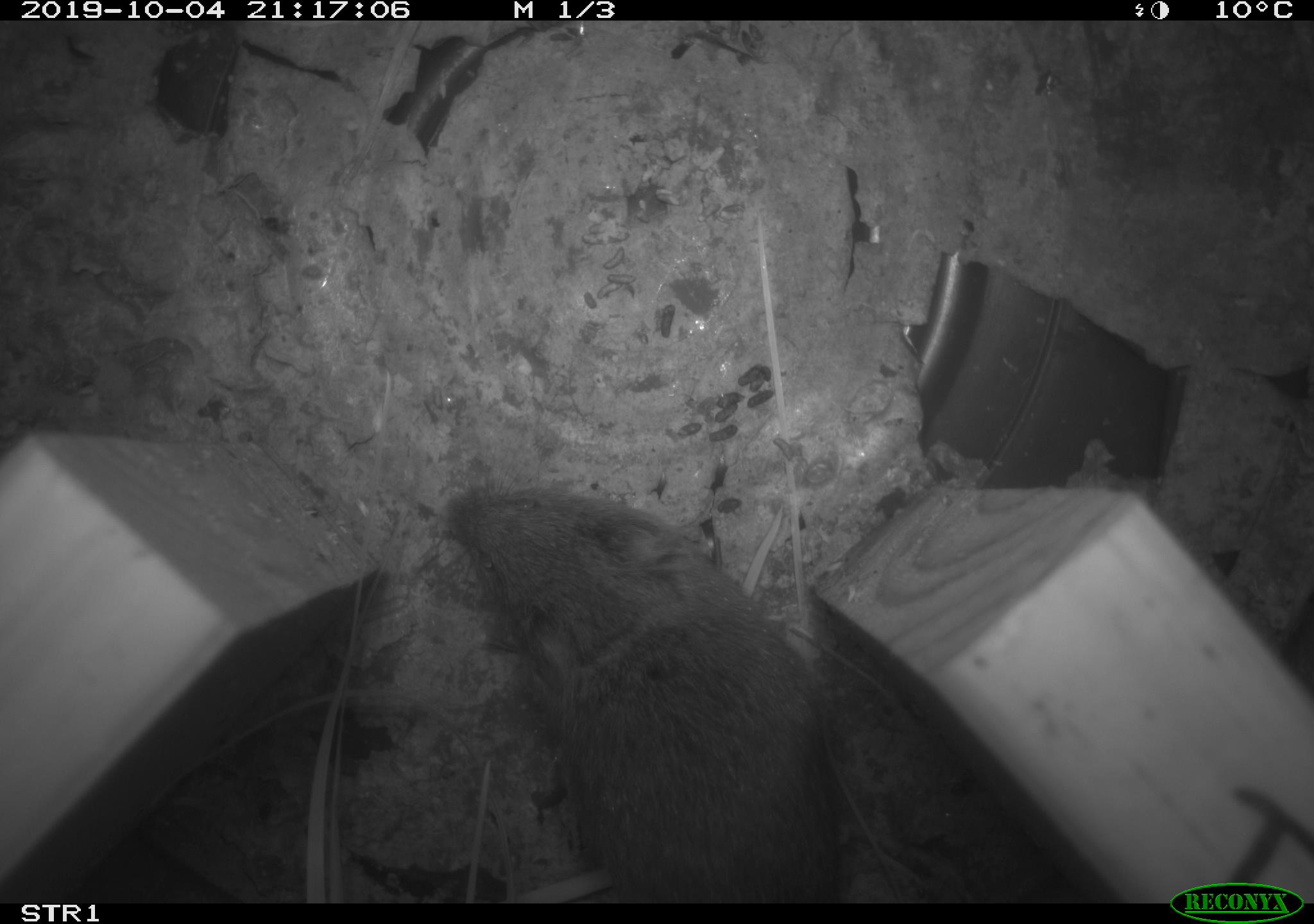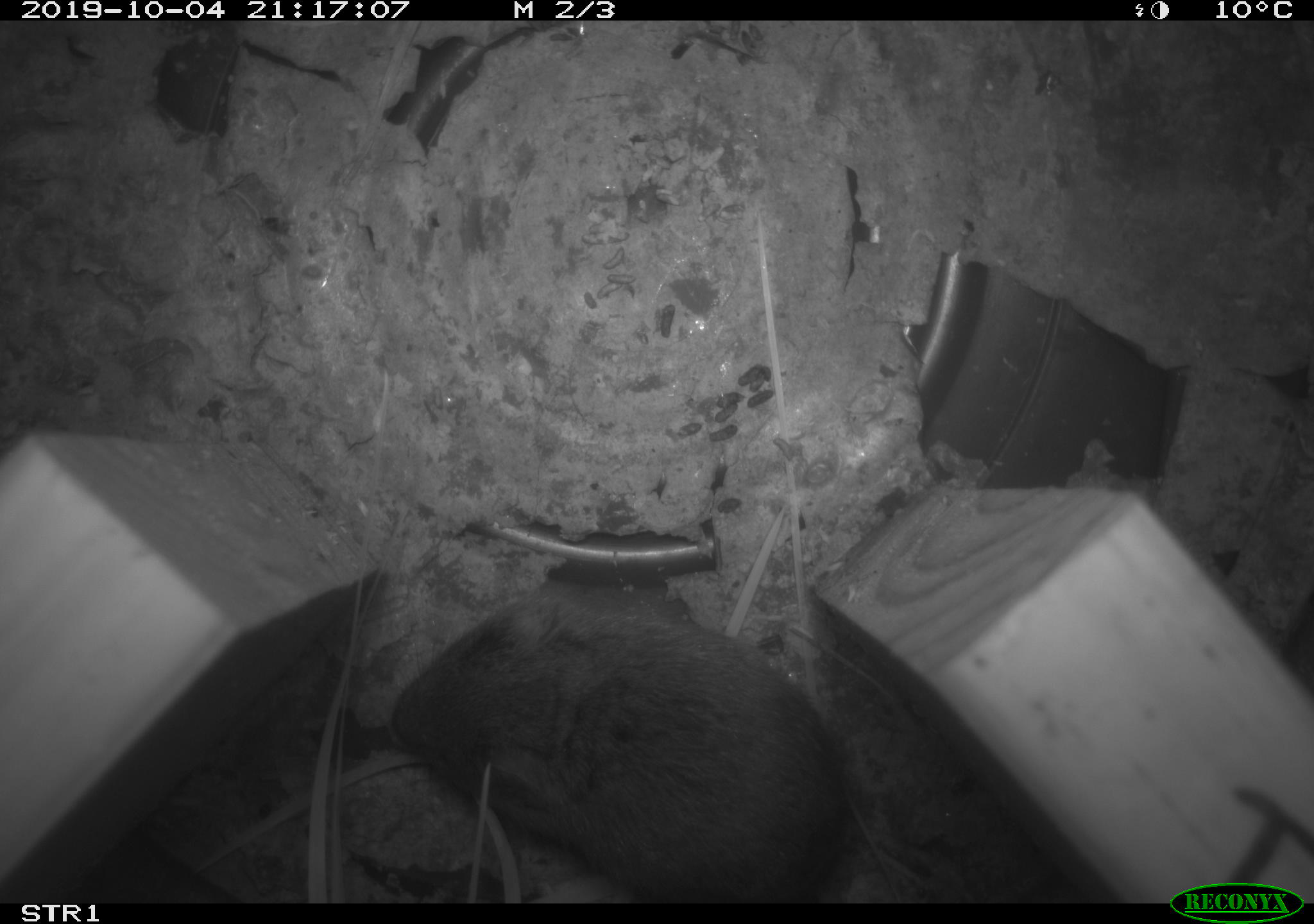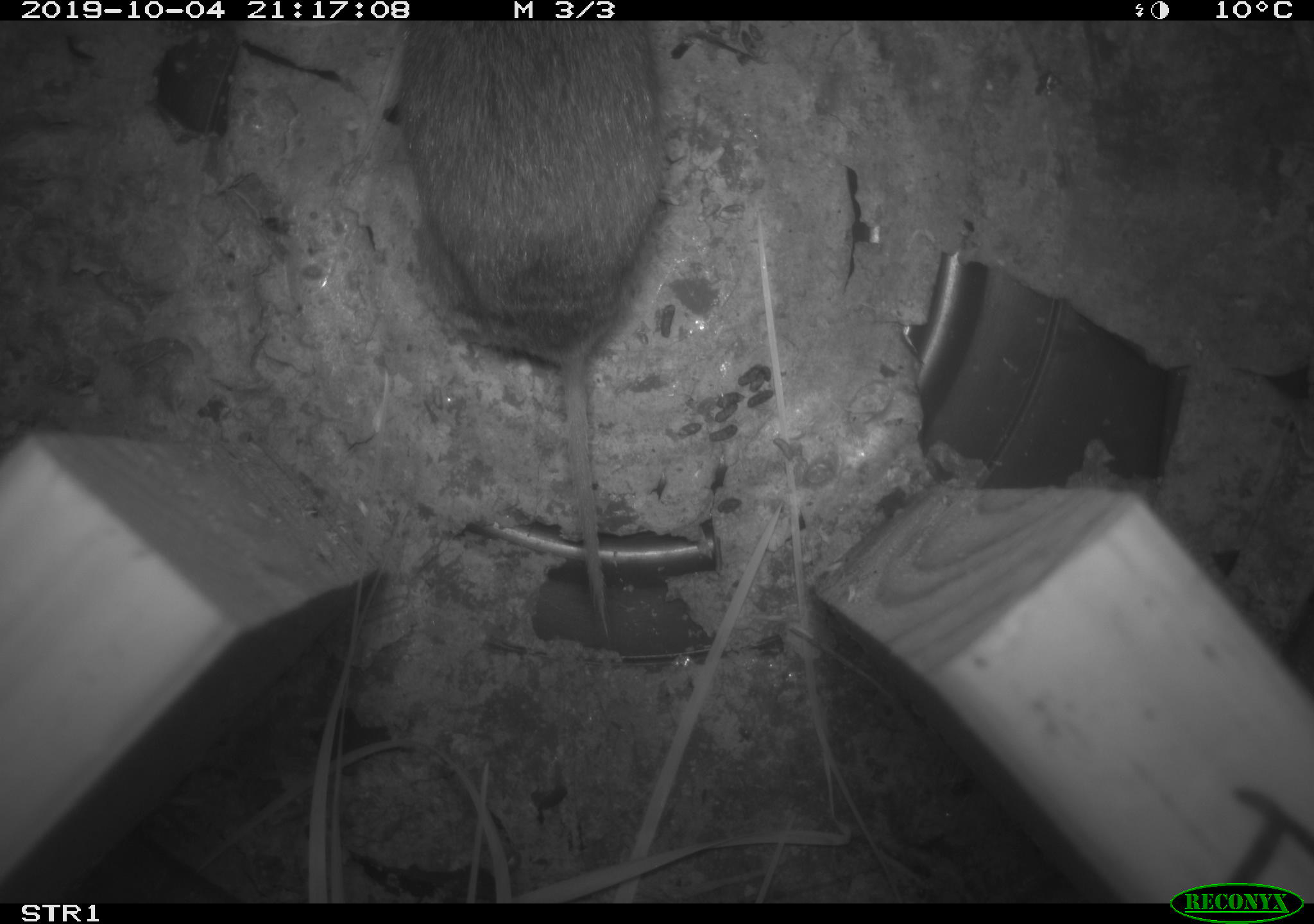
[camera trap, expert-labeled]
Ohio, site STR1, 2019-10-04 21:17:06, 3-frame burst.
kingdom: Animalia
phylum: Chordata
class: Mammalia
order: Rodentia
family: Cricetidae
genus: Microtus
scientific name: Microtus pennsylvanicus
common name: meadow vole